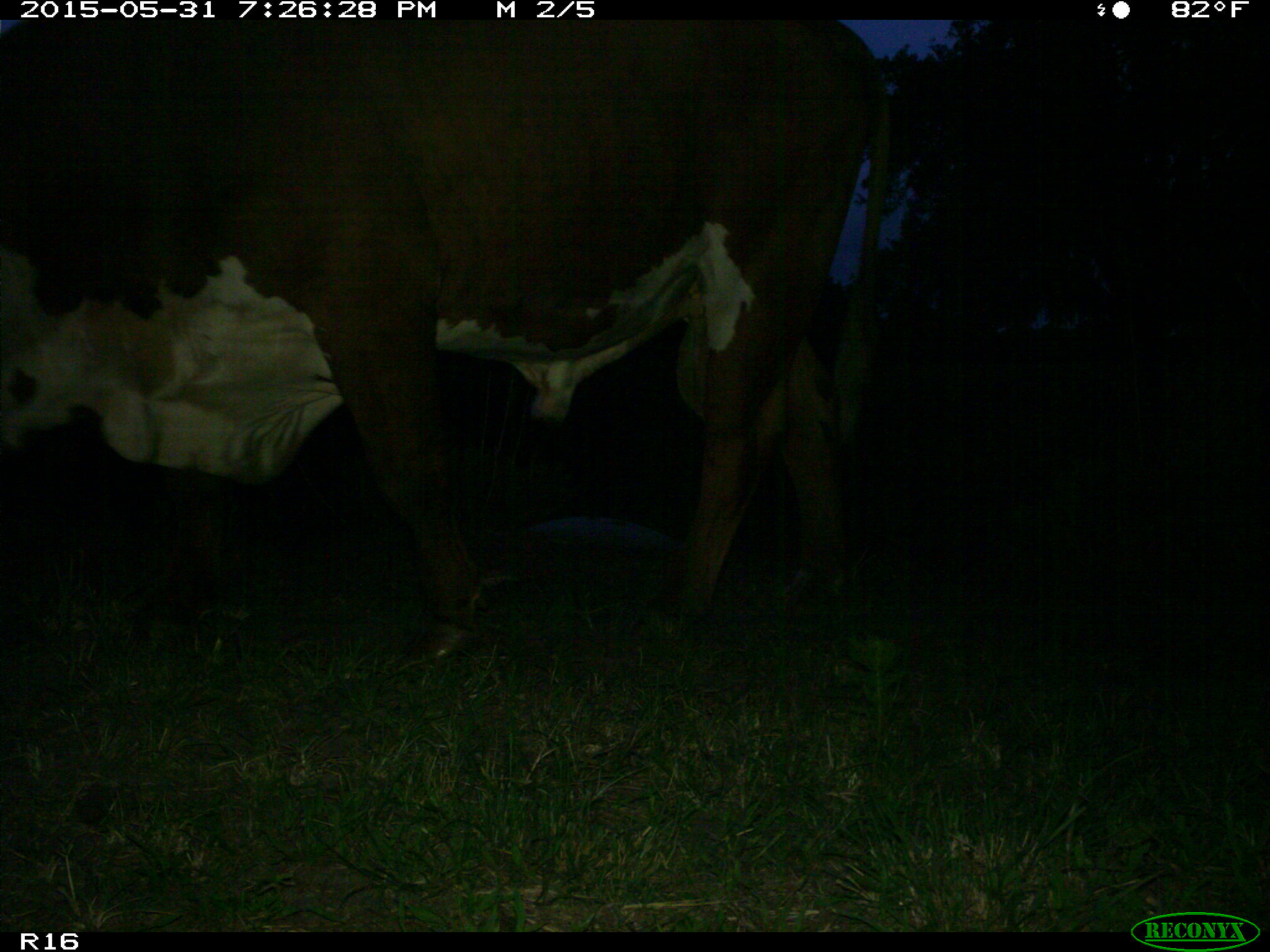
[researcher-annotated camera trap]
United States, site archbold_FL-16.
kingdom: Animalia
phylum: Chordata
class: Mammalia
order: Artiodactyla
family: Bovidae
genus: Bos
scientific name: Bos taurus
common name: domestic cow